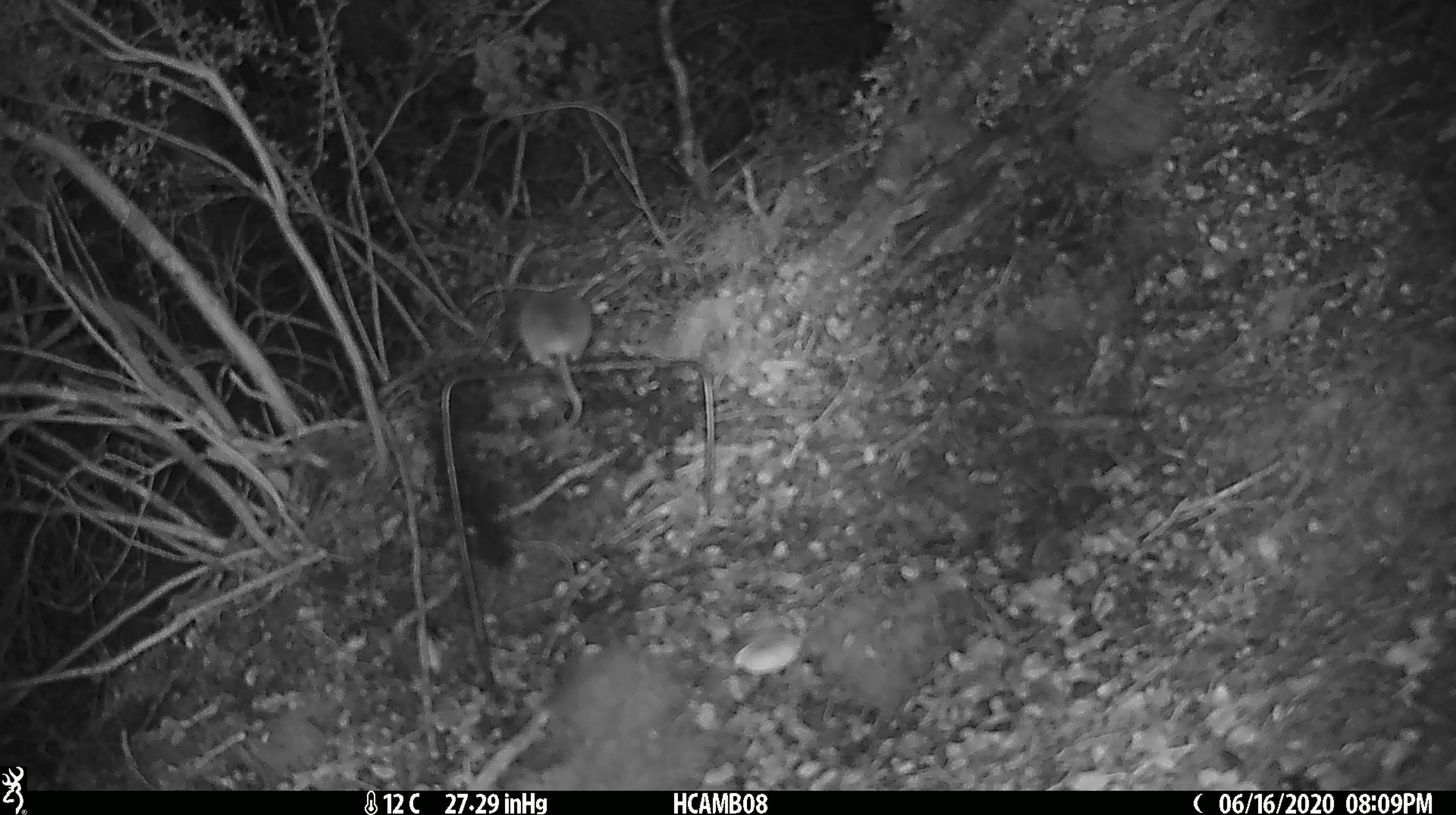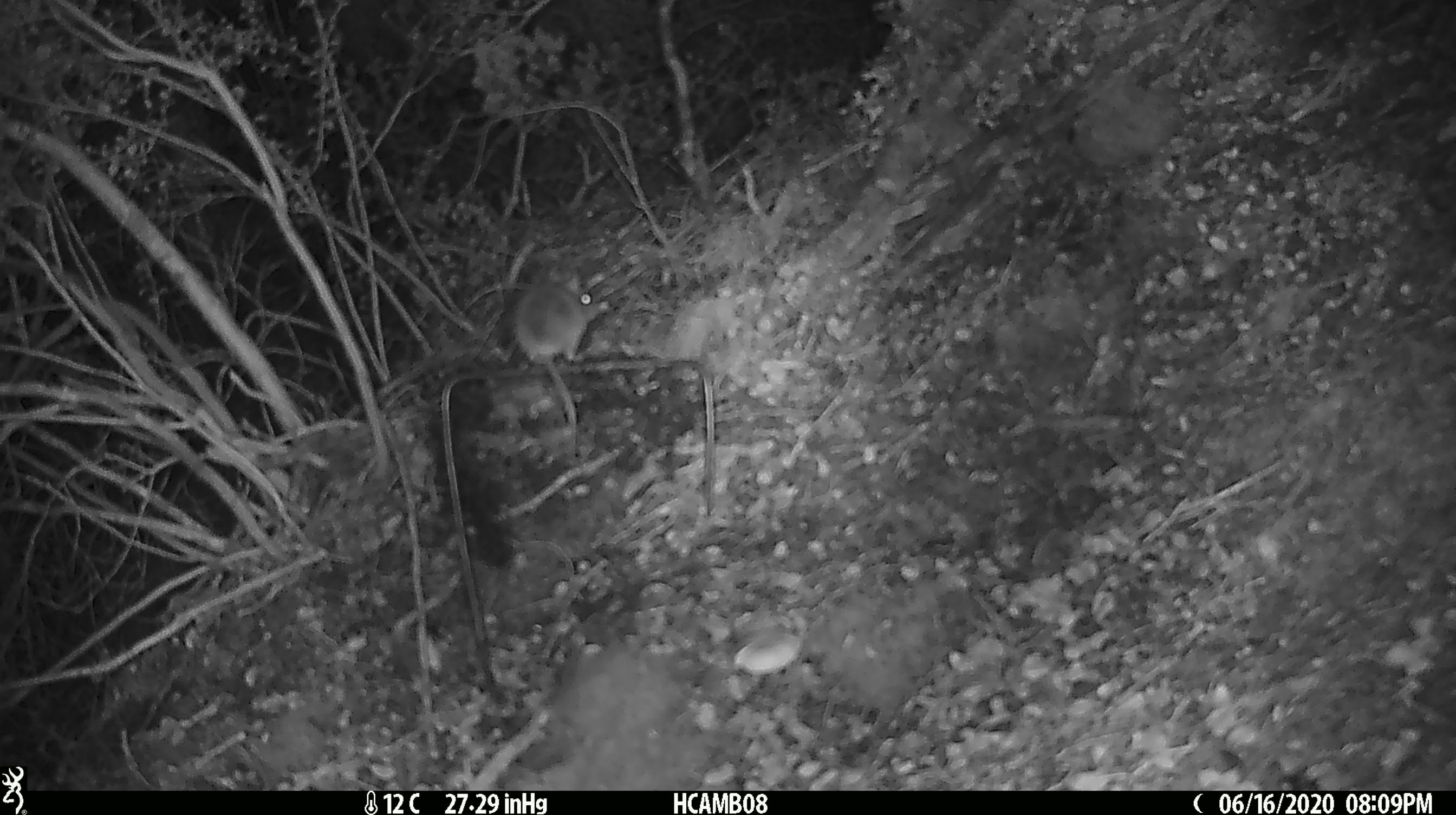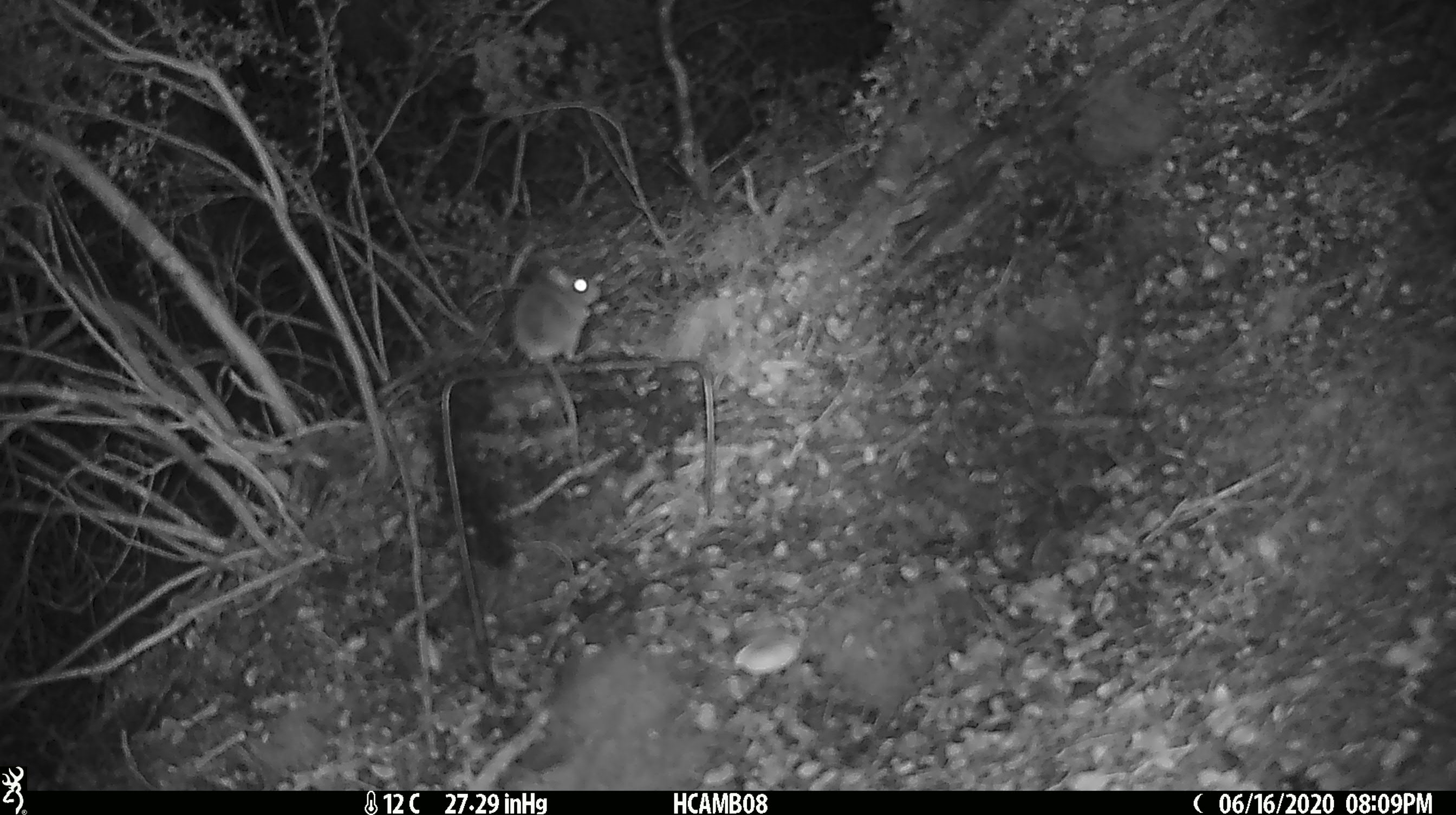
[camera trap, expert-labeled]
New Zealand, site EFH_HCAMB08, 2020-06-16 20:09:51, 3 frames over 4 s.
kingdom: Animalia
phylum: Chordata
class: Mammalia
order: Rodentia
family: Muridae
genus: Mus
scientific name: Mus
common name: mouse